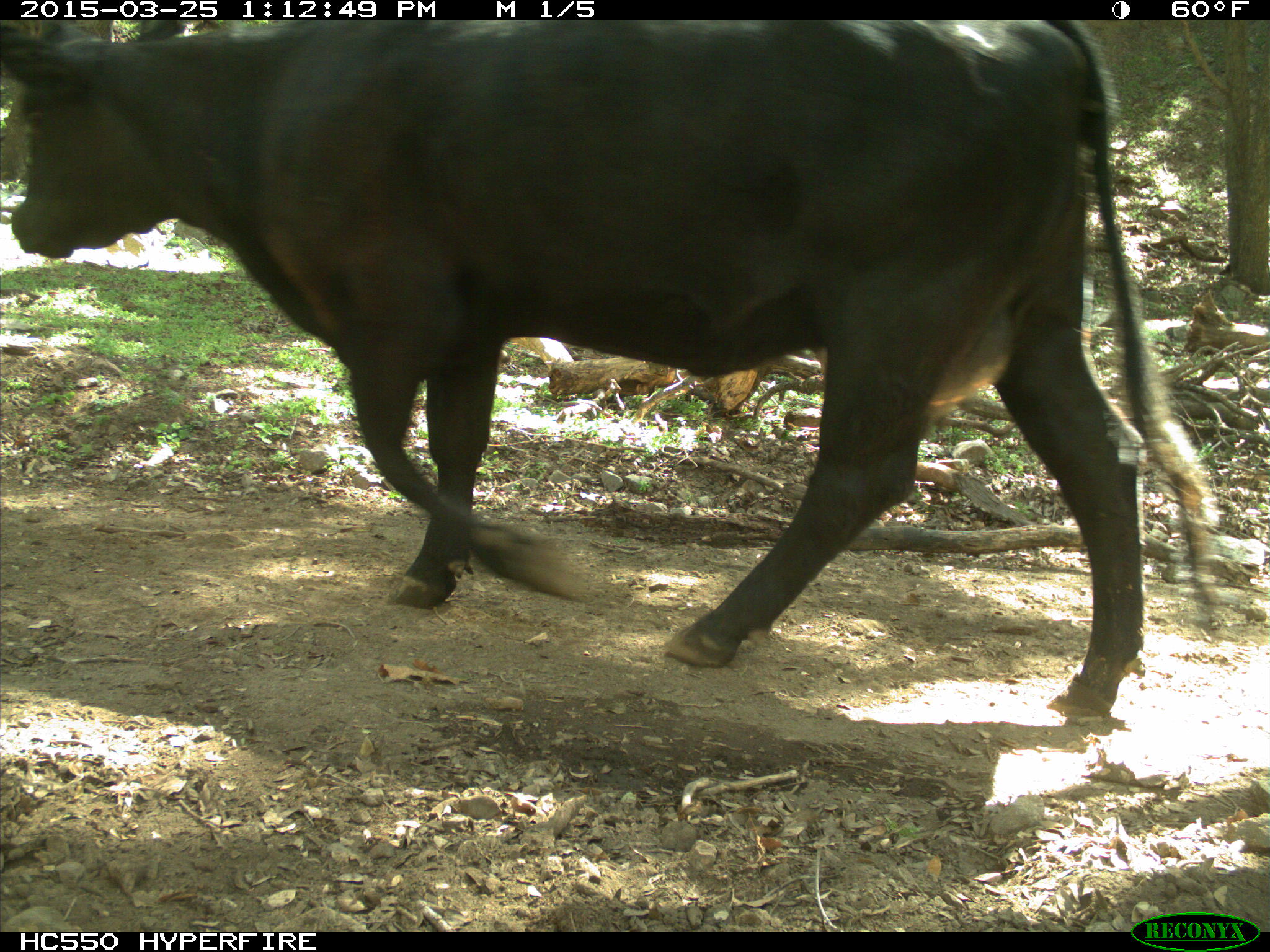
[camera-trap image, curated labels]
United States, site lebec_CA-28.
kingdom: Animalia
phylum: Chordata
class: Mammalia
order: Artiodactyla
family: Bovidae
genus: Bos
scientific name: Bos taurus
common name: domestic cow